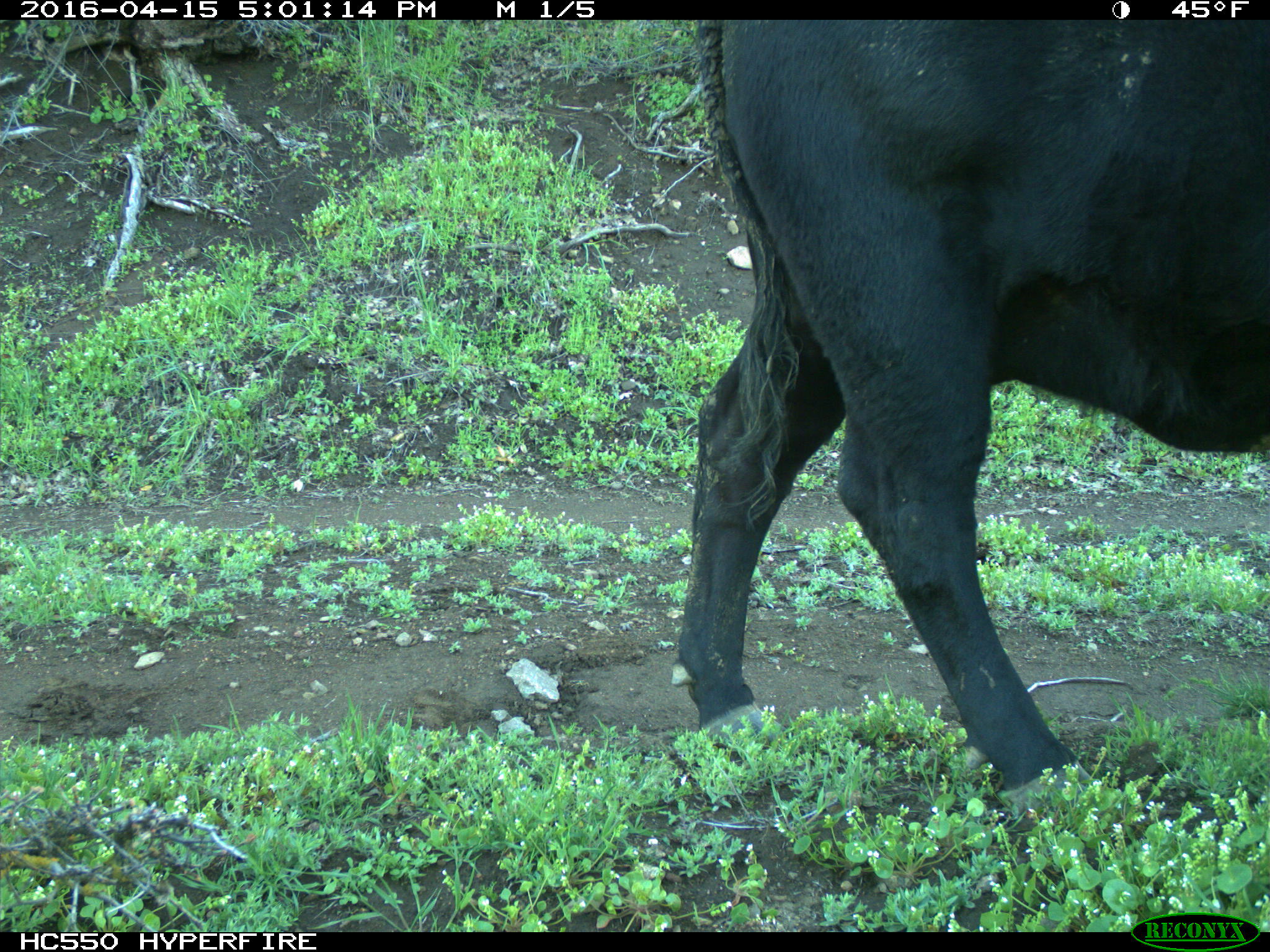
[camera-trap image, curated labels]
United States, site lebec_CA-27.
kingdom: Animalia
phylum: Chordata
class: Mammalia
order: Artiodactyla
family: Bovidae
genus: Bos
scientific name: Bos taurus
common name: domestic cow